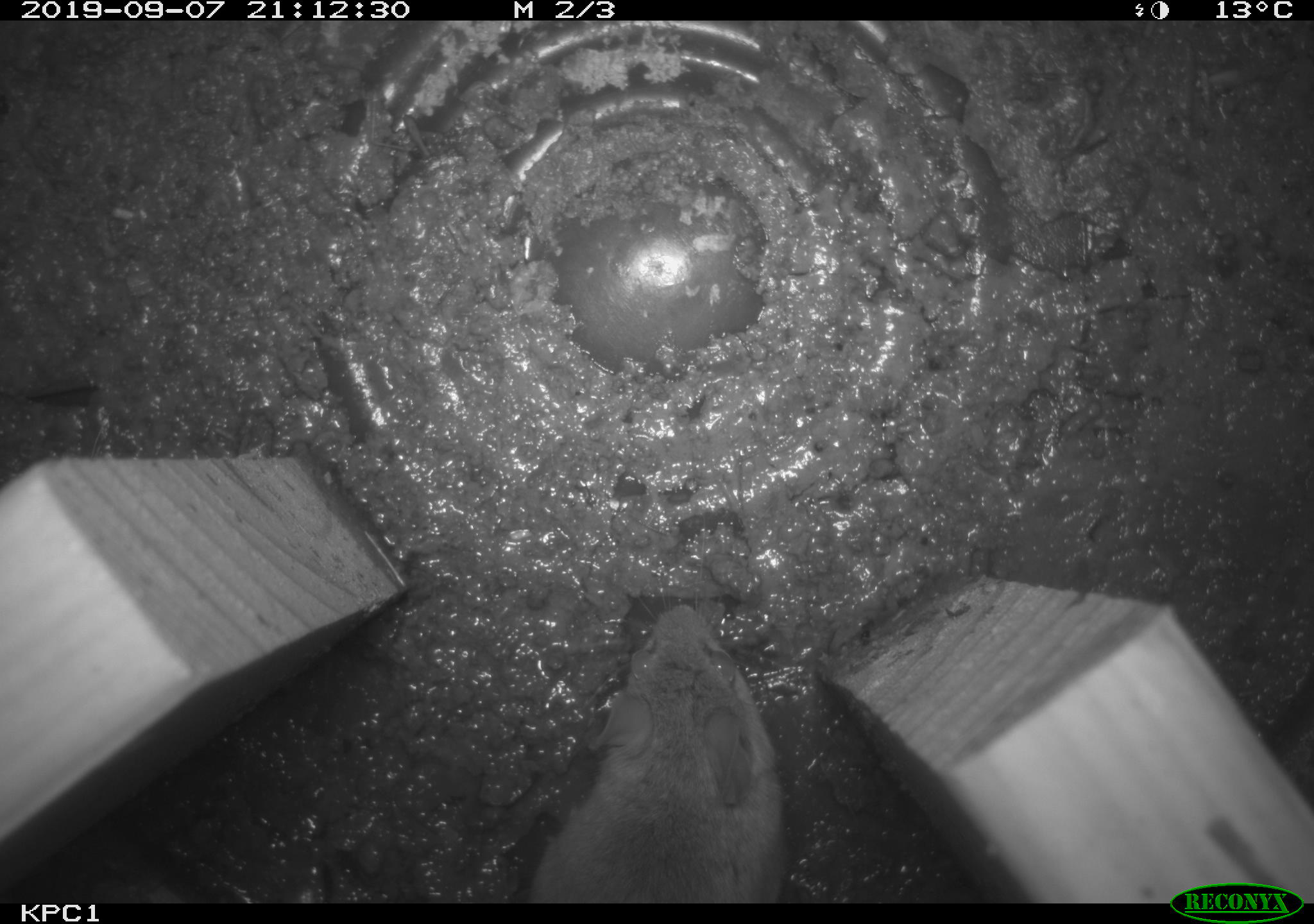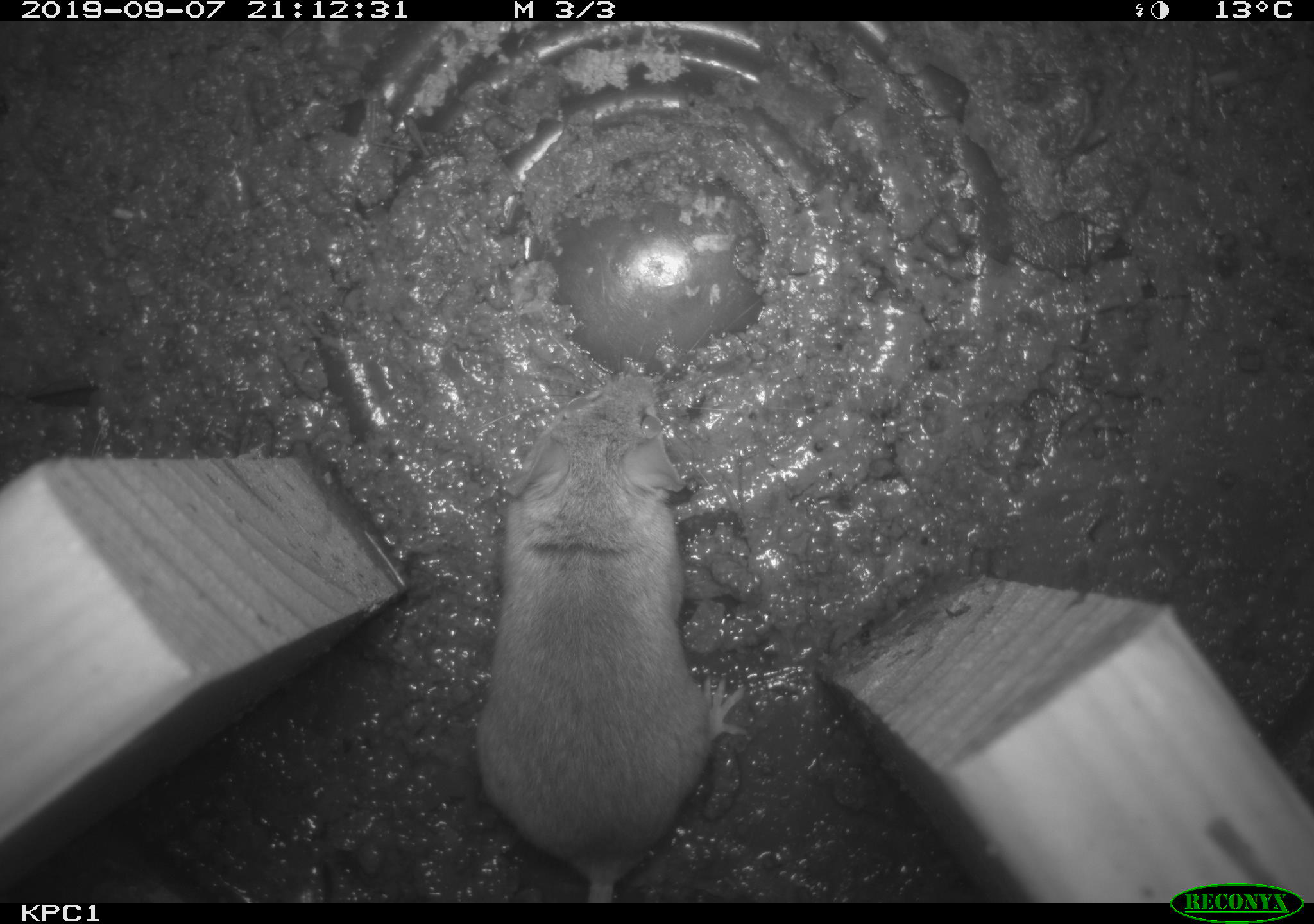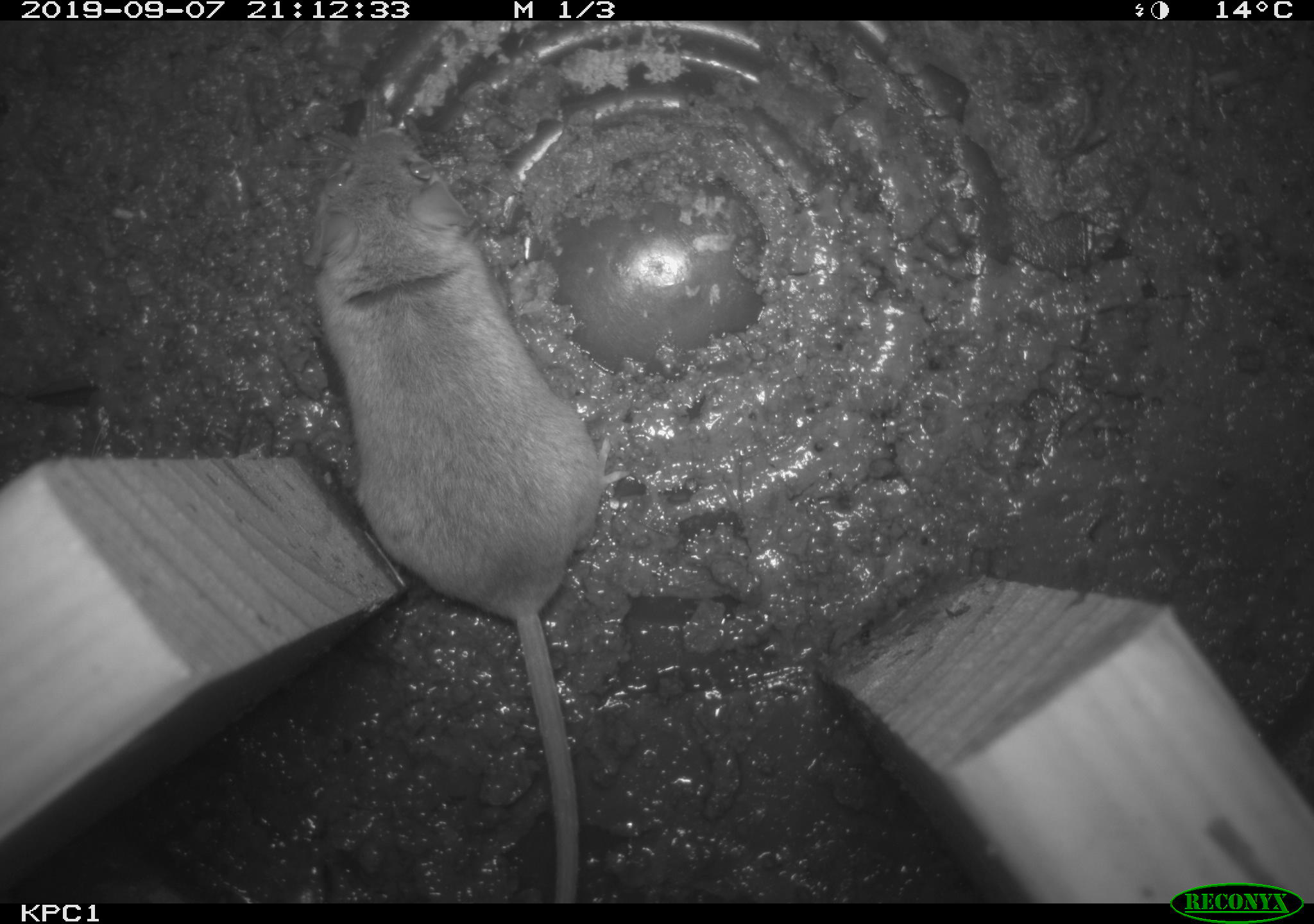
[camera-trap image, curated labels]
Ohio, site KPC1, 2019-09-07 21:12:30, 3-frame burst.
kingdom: Animalia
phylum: Chordata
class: Mammalia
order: Rodentia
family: Cricetidae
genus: Peromyscus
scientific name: Peromyscus leucopus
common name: white-footed mouse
White-footed mouse (Peromyscus leucopus).